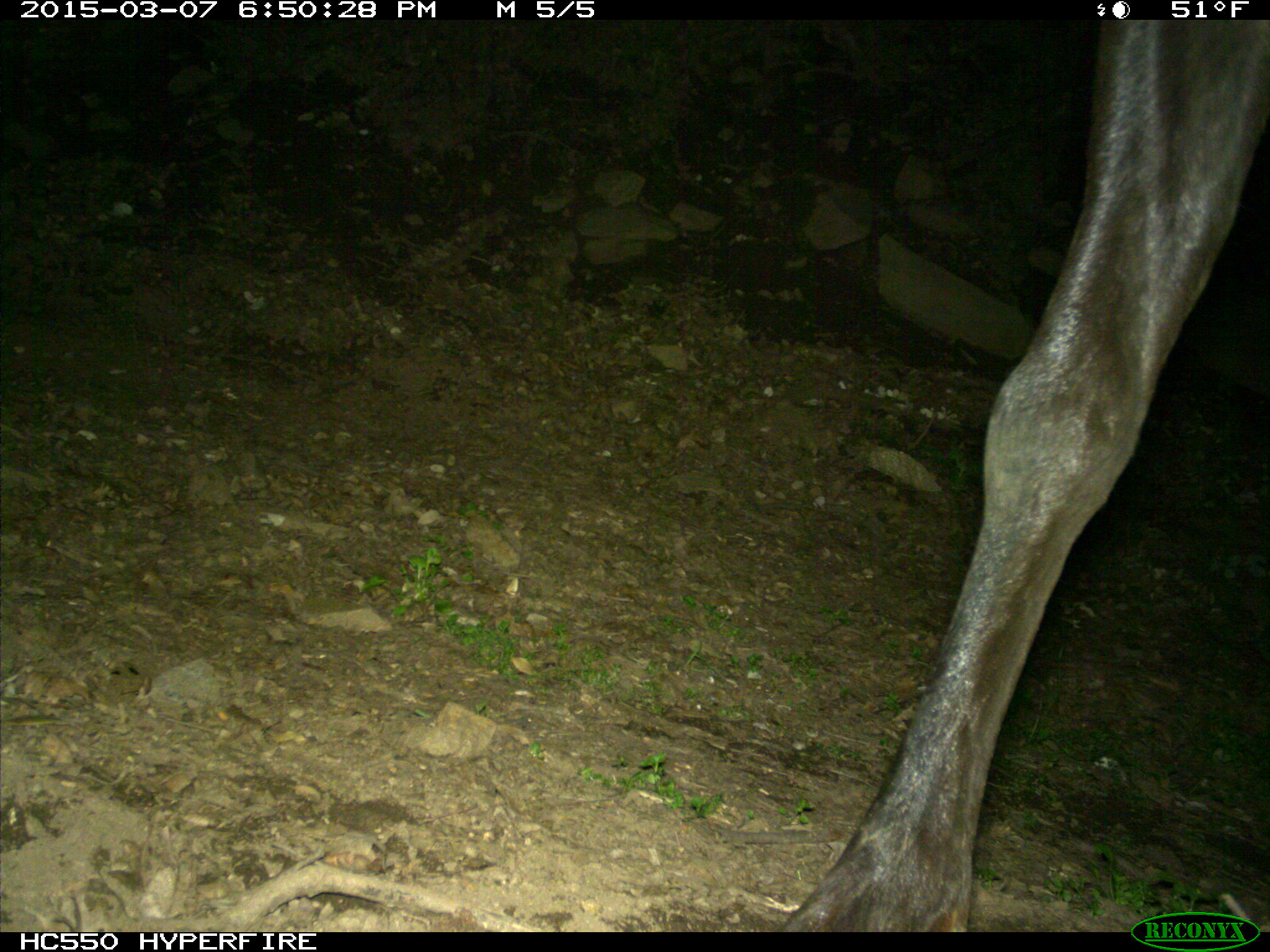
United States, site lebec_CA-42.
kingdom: Animalia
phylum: Chordata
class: Mammalia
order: Artiodactyla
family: Cervidae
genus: Cervus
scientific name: Cervus canadensis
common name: elk